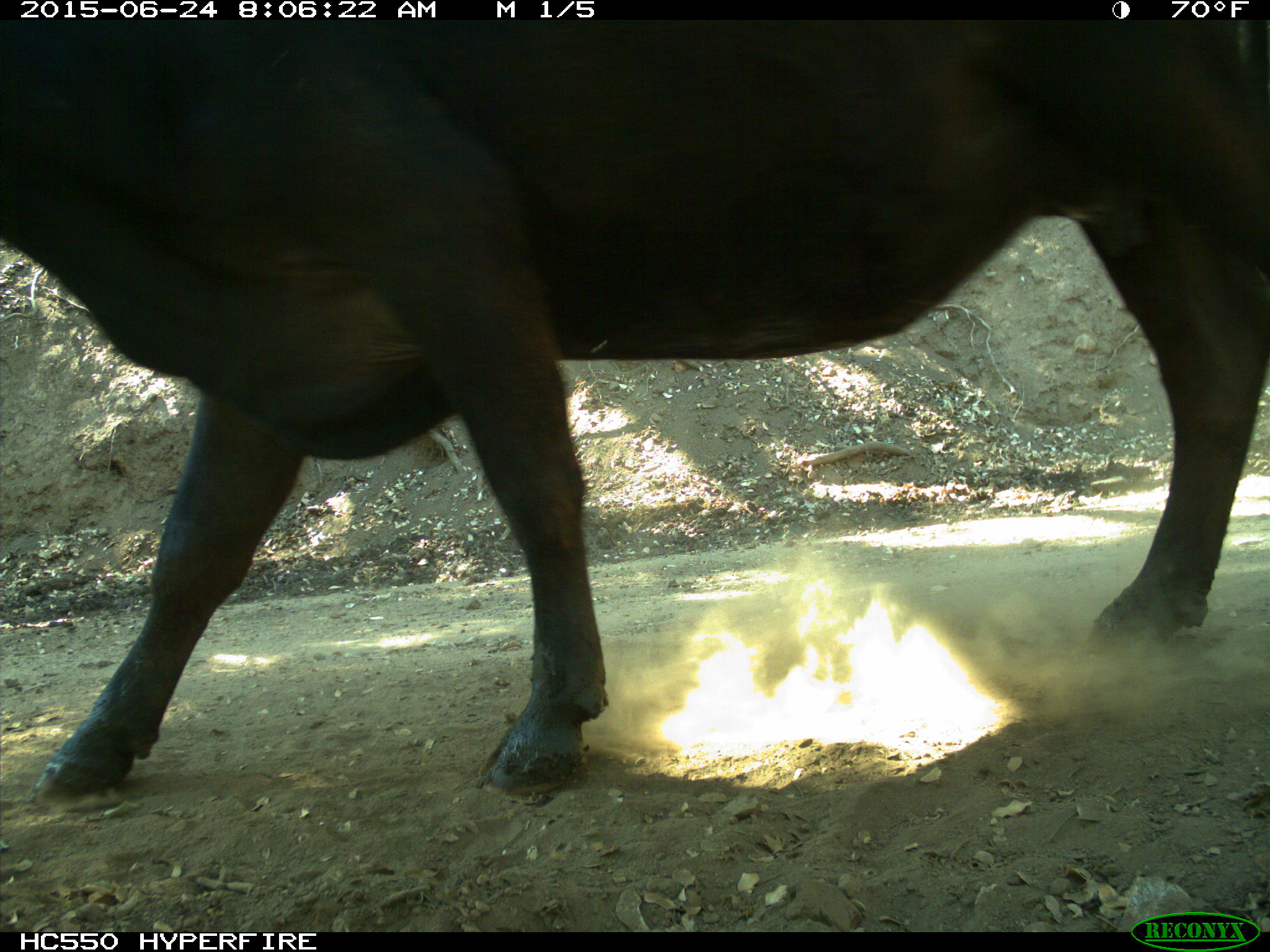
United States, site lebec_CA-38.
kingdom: Animalia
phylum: Chordata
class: Mammalia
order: Artiodactyla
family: Bovidae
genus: Bos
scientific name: Bos taurus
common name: domestic cow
Bos taurus (domestic cow).